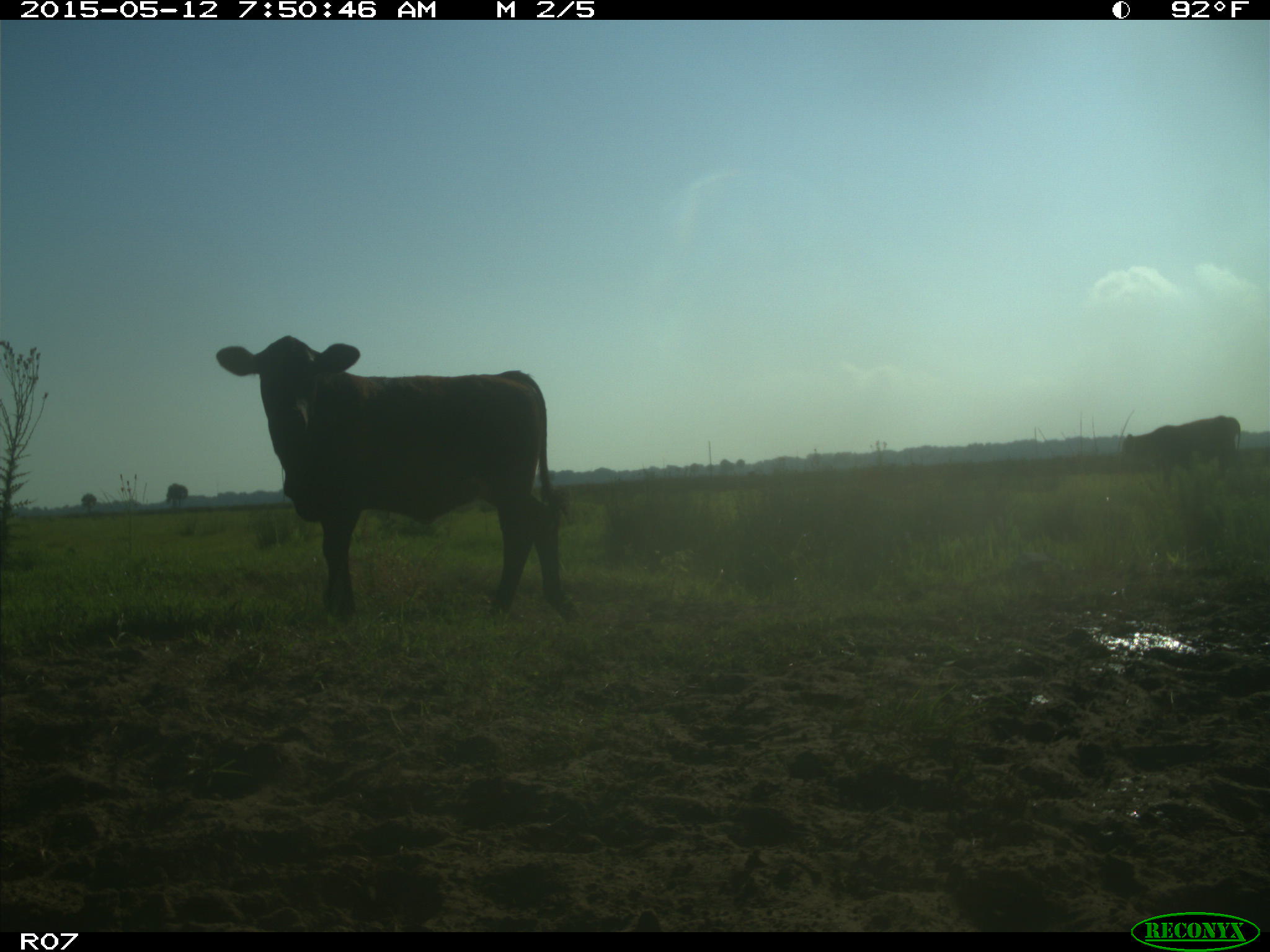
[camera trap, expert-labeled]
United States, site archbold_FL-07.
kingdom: Animalia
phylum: Chordata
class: Mammalia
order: Artiodactyla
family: Bovidae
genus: Bos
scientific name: Bos taurus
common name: domestic cow